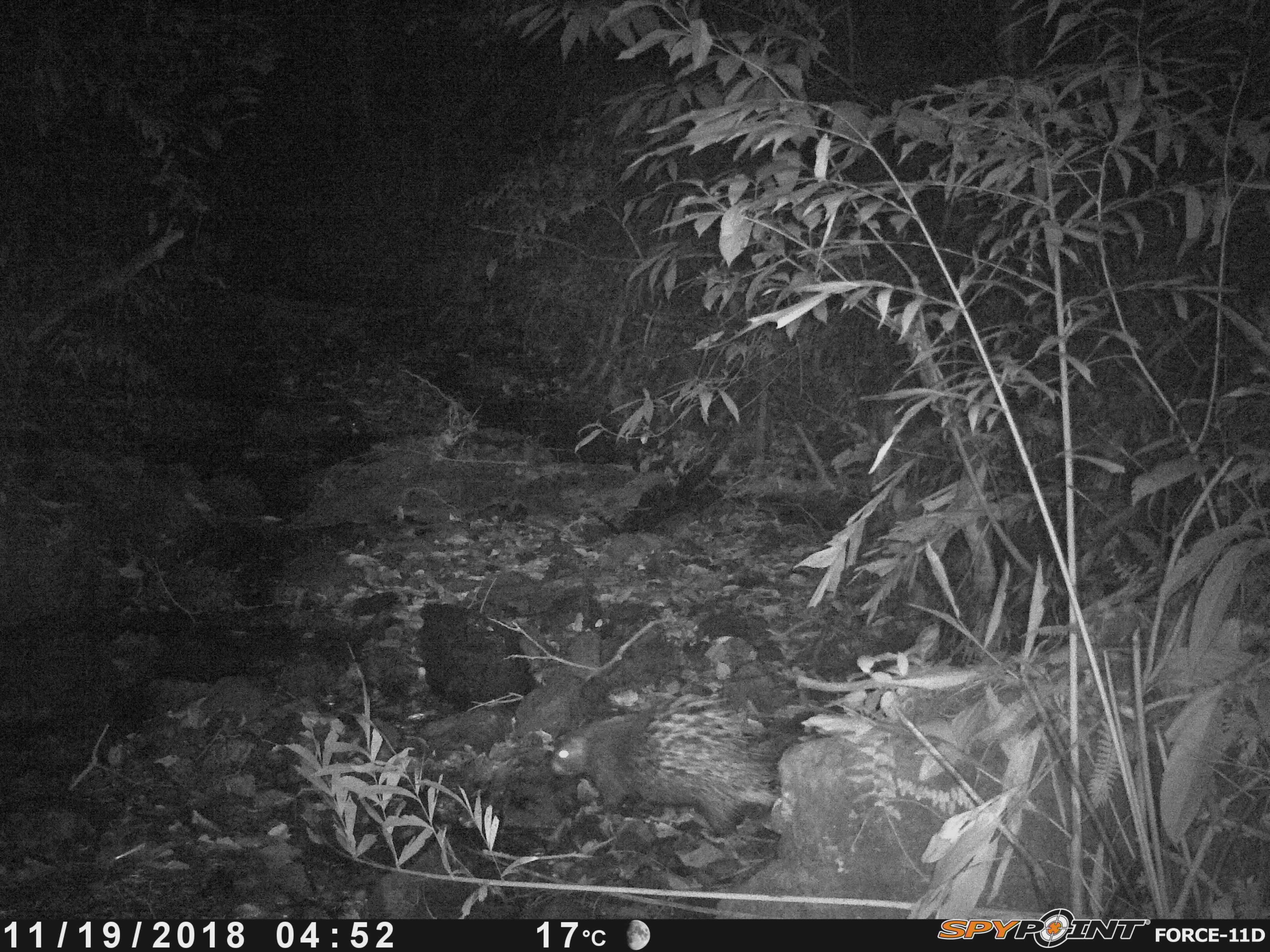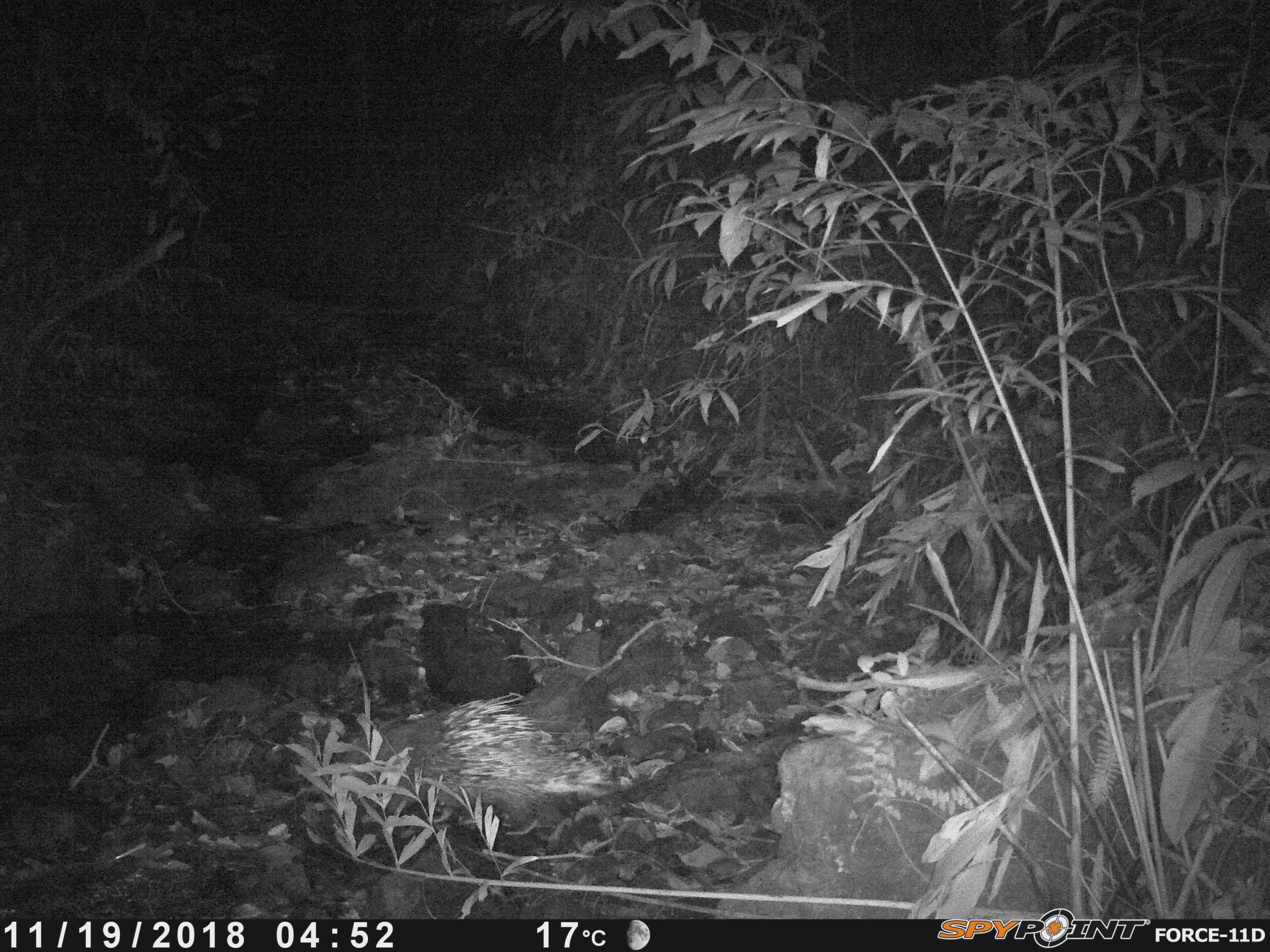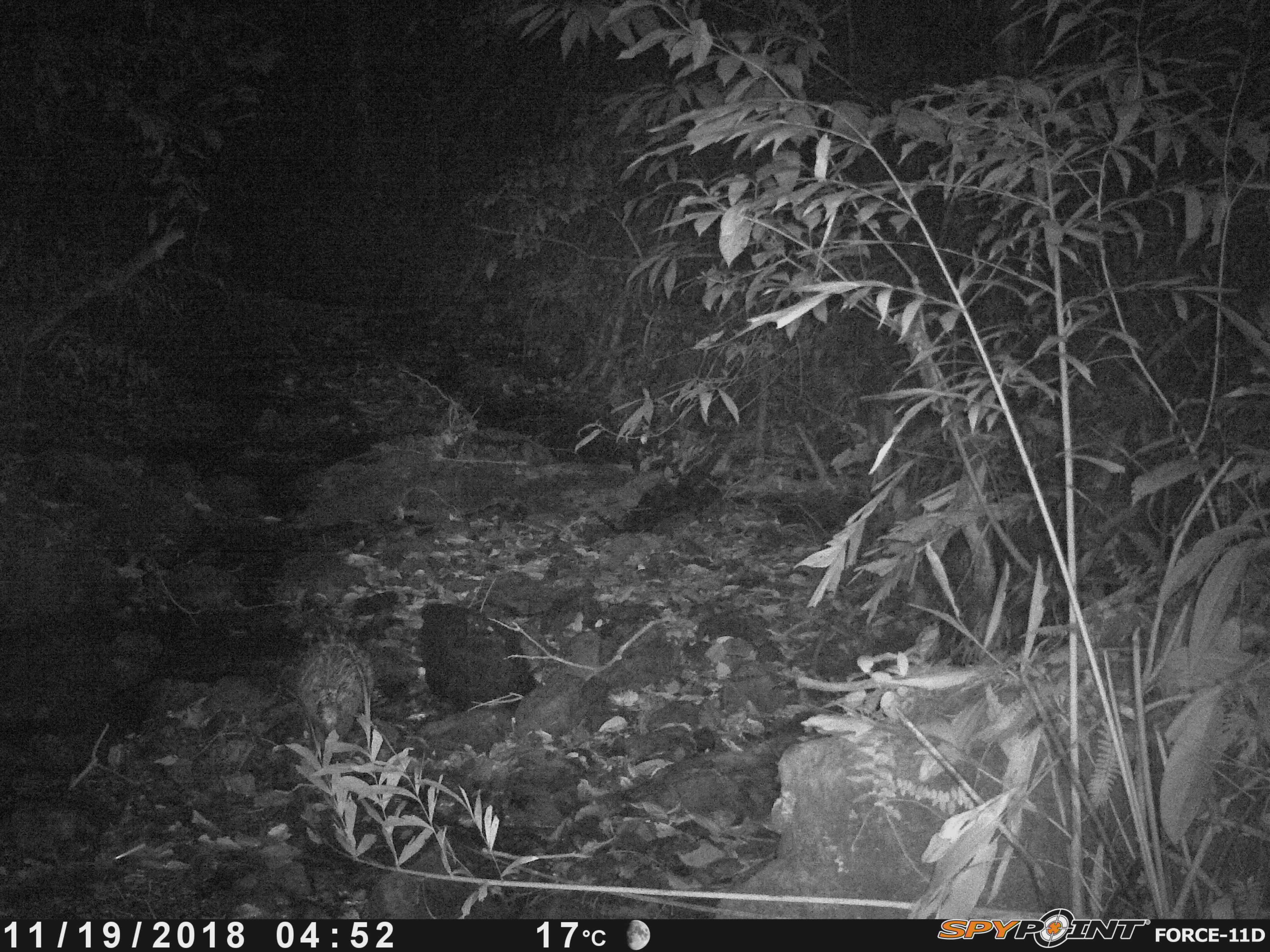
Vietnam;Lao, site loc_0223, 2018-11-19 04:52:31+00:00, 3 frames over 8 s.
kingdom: Animalia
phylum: Chordata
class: Mammalia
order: Rodentia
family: Hystricidae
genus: Hystrix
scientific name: Hystrix brachyura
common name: malayan porcupine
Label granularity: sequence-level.